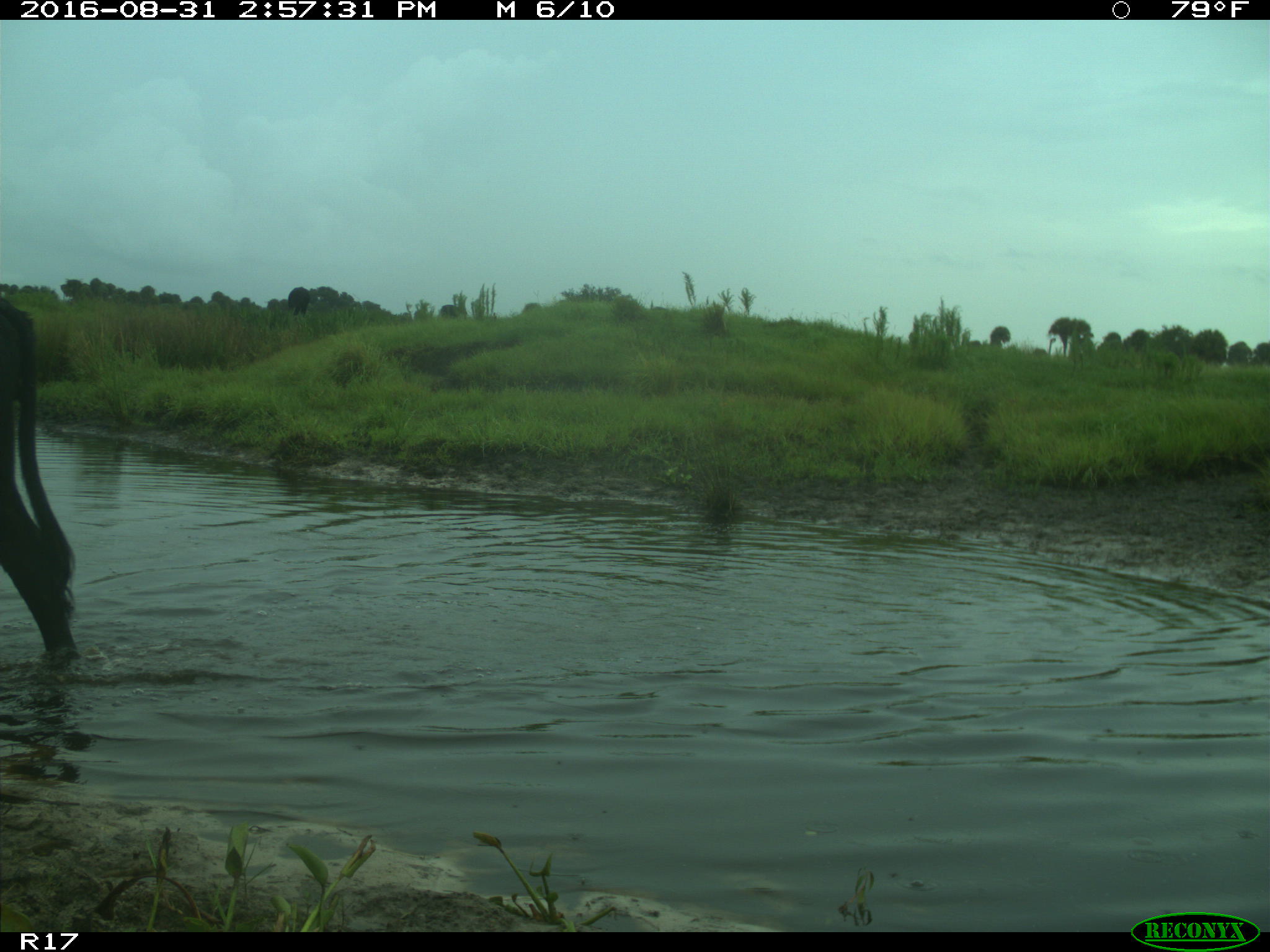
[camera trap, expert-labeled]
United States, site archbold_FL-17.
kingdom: Animalia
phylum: Chordata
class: Mammalia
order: Artiodactyla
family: Bovidae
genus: Bos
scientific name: Bos taurus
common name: domestic cow